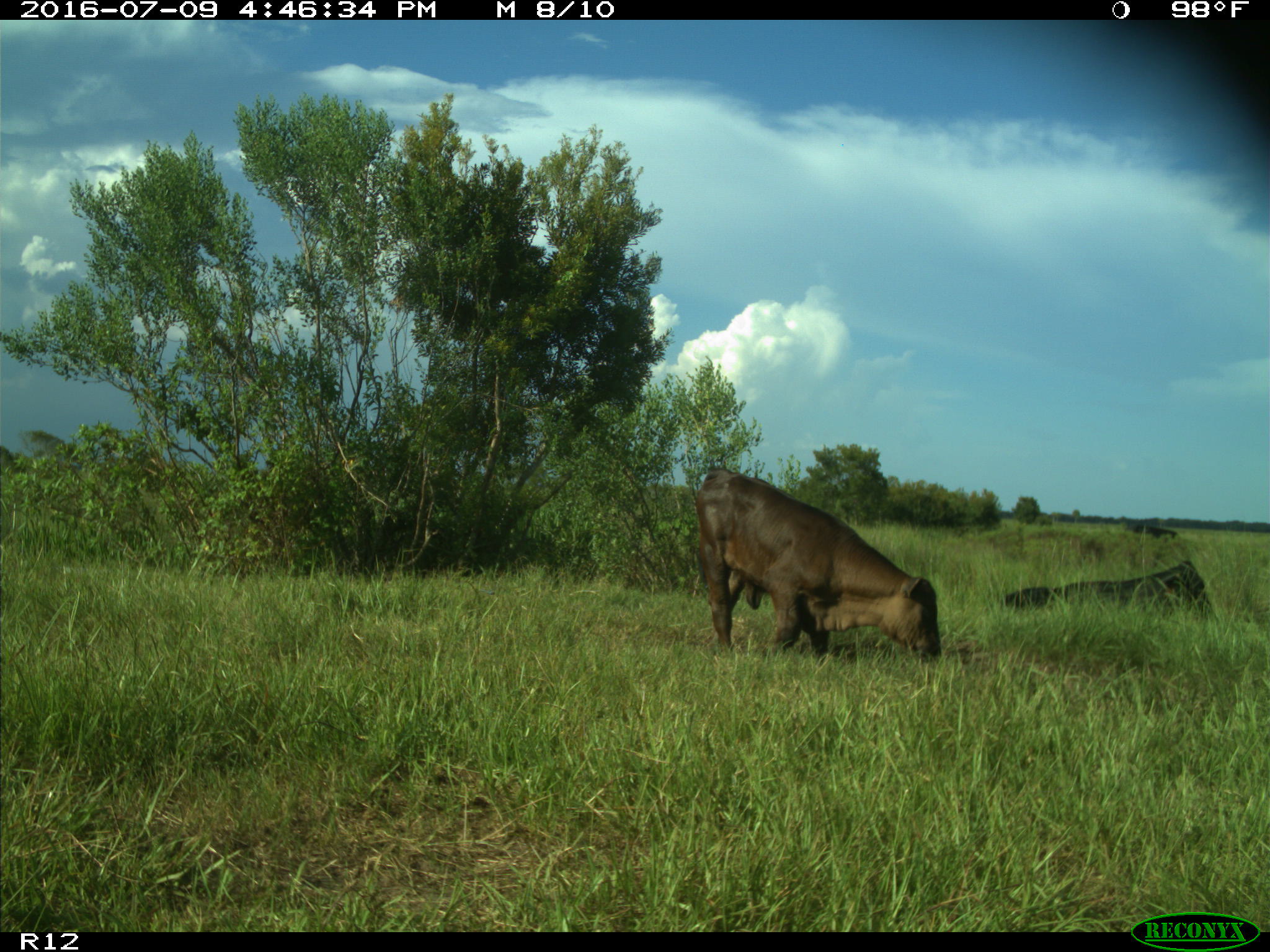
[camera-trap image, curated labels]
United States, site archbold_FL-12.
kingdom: Animalia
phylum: Chordata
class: Mammalia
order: Artiodactyla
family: Bovidae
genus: Bos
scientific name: Bos taurus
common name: domestic cow